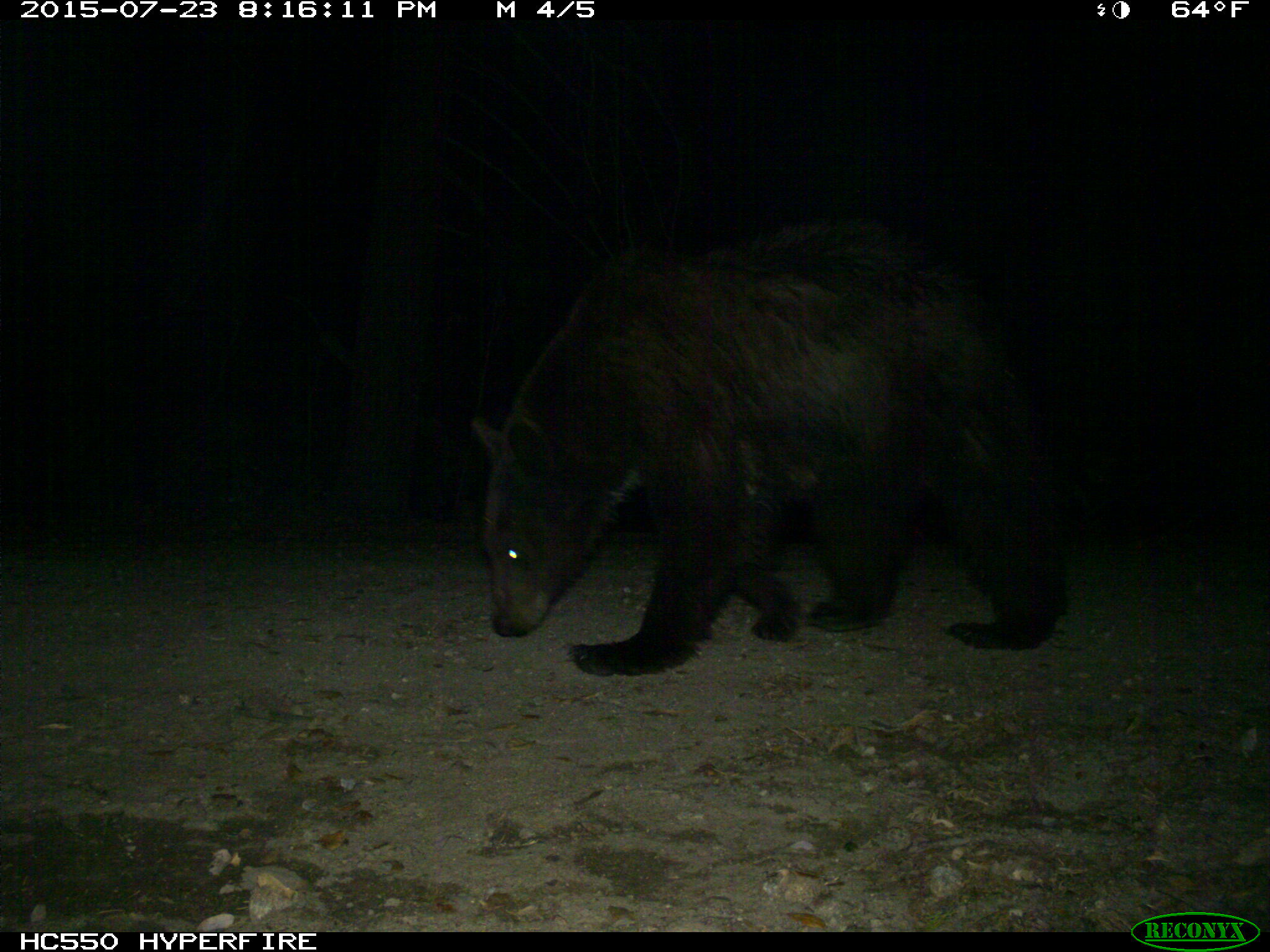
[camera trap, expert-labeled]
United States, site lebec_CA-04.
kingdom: Animalia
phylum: Chordata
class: Mammalia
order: Carnivora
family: Ursidae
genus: Ursus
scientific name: Ursus americanus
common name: american black bear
Ursus americanus (american black bear).